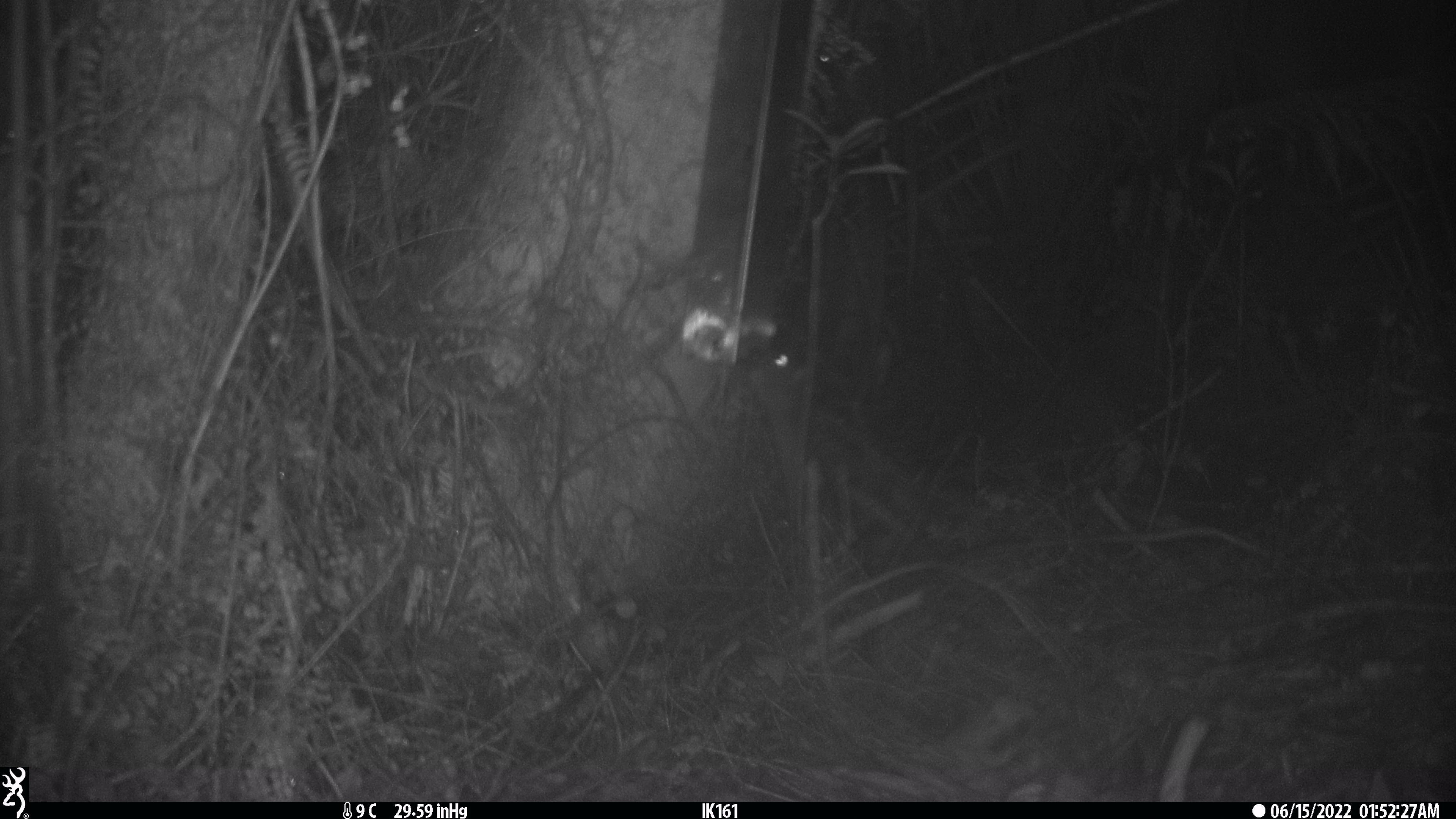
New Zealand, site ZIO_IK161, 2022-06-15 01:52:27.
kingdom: Animalia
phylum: Chordata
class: Mammalia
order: Rodentia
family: Muridae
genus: Rattus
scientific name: Rattus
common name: rat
Rat (Rattus).